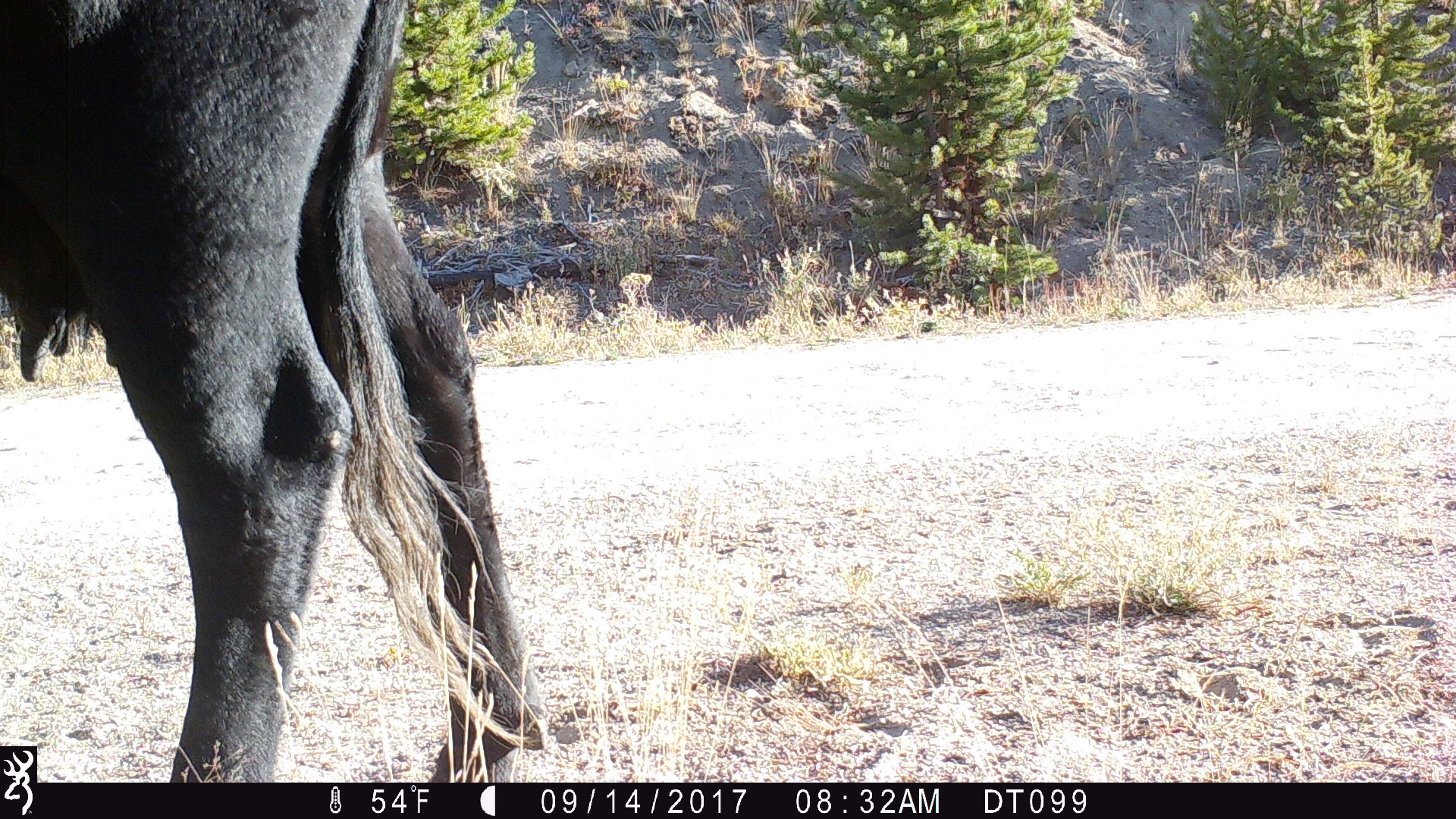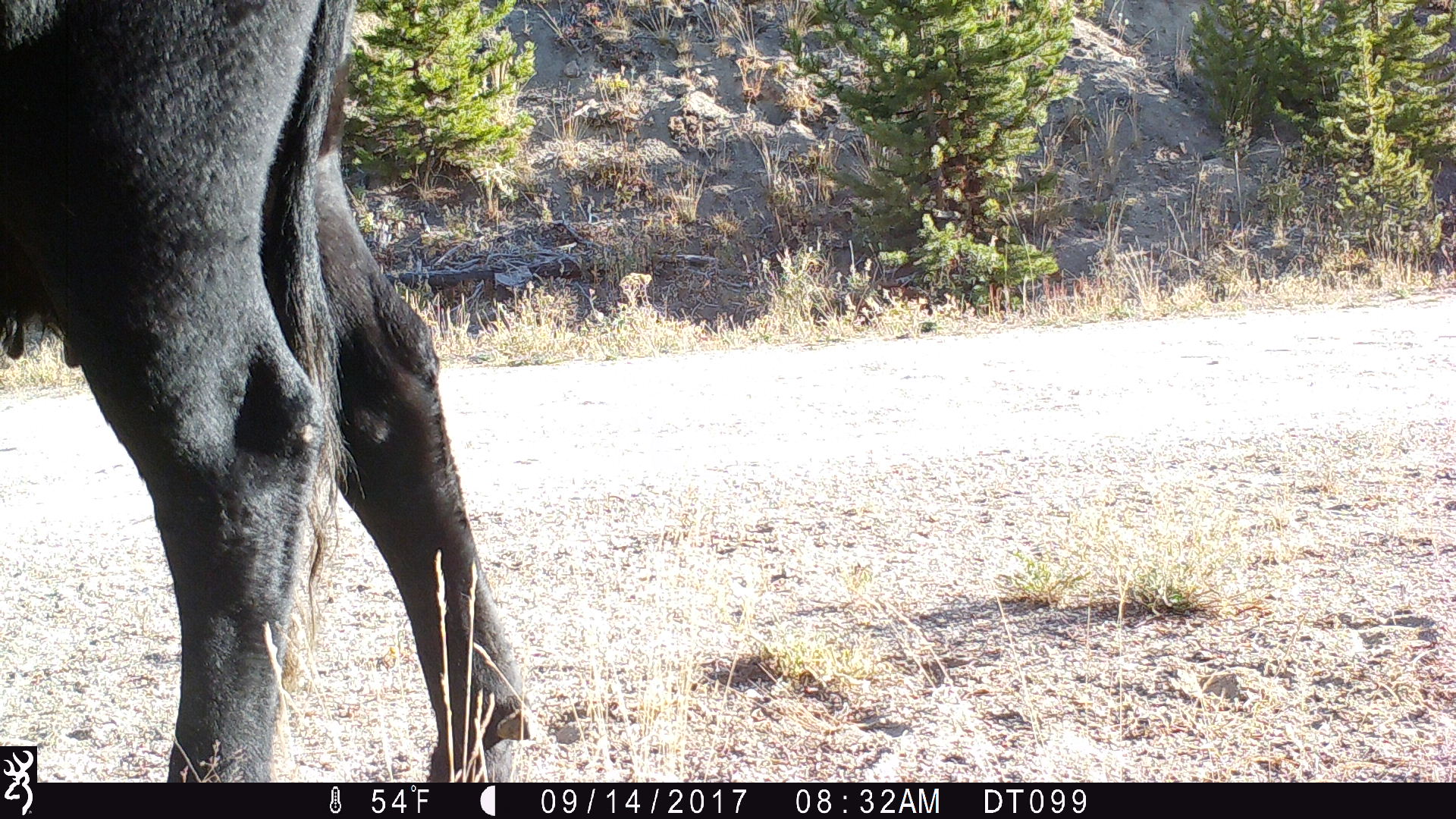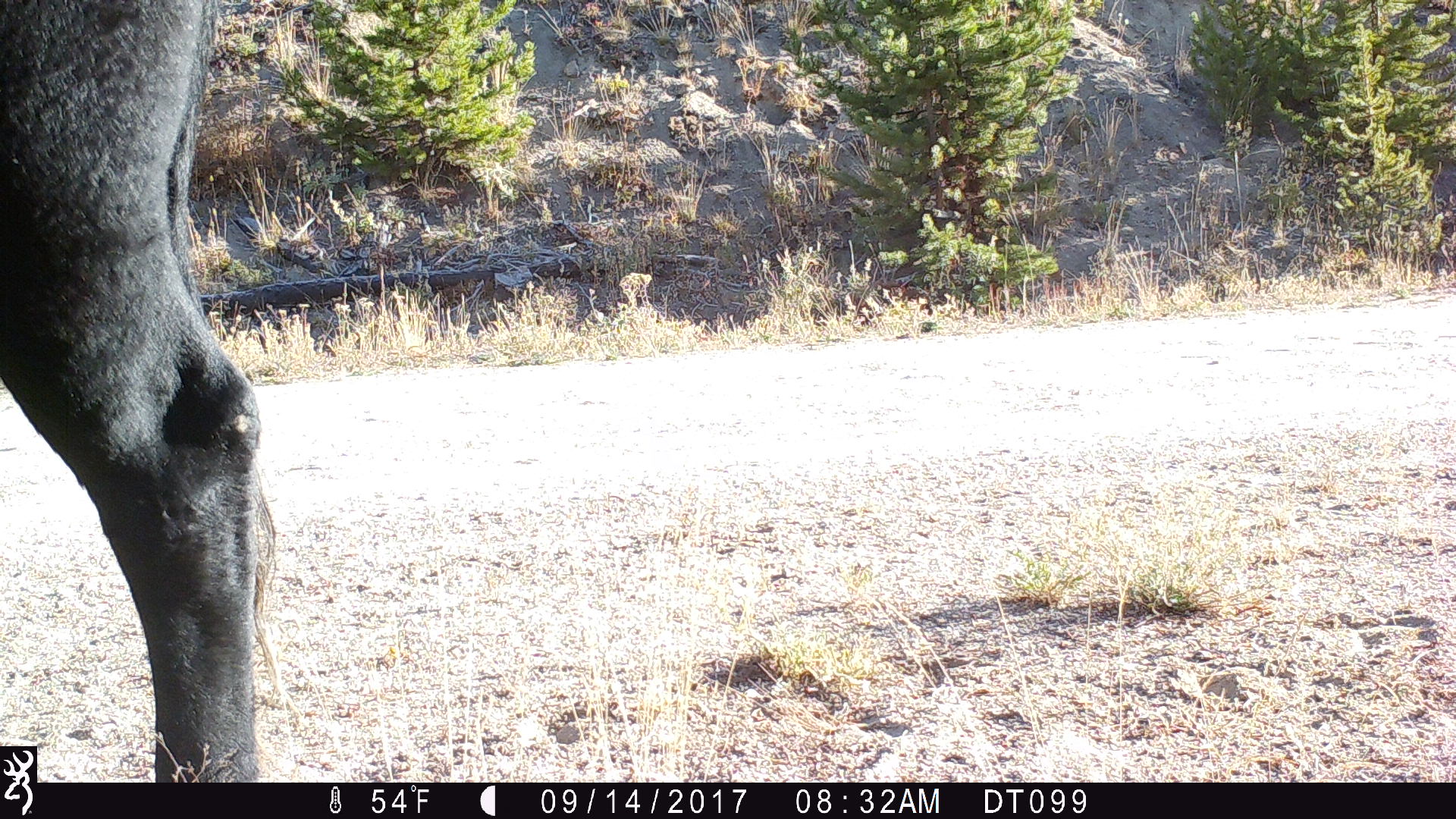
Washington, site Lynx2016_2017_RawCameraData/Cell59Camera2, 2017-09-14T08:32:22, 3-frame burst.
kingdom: Animalia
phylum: Chordata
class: Mammalia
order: Artiodactyla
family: Bovidae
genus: Bos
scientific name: Bos taurus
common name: domestic cattle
Domestic cattle (Bos taurus). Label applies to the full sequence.